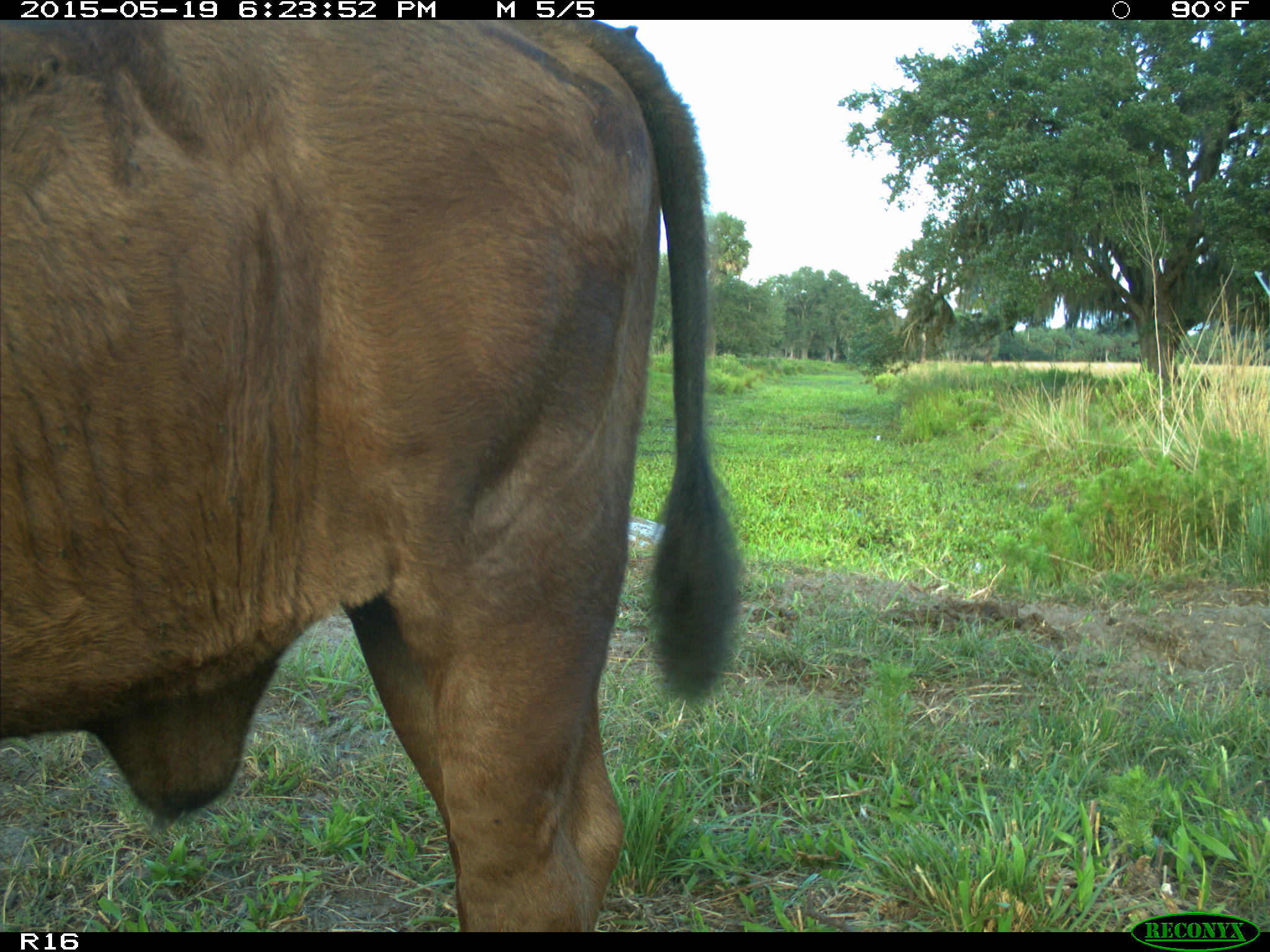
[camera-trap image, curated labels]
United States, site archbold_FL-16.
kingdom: Animalia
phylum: Chordata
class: Mammalia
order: Artiodactyla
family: Bovidae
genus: Bos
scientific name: Bos taurus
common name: domestic cow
Bos taurus (domestic cow).